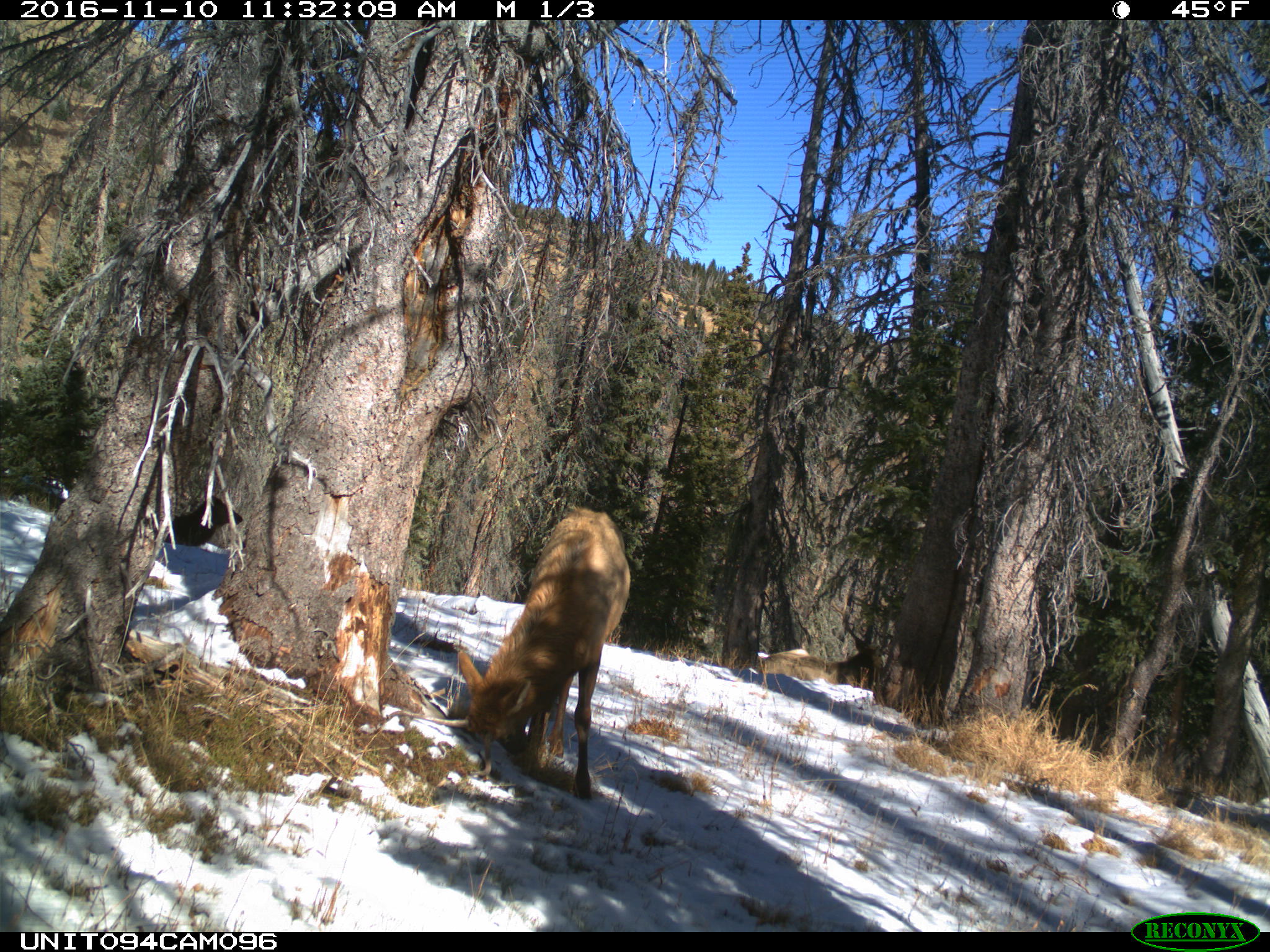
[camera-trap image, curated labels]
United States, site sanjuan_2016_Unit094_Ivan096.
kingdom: Animalia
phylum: Chordata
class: Mammalia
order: Artiodactyla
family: Cervidae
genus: Cervus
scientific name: Cervus elaphus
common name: red deer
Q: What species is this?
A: Cervus elaphus (red deer).